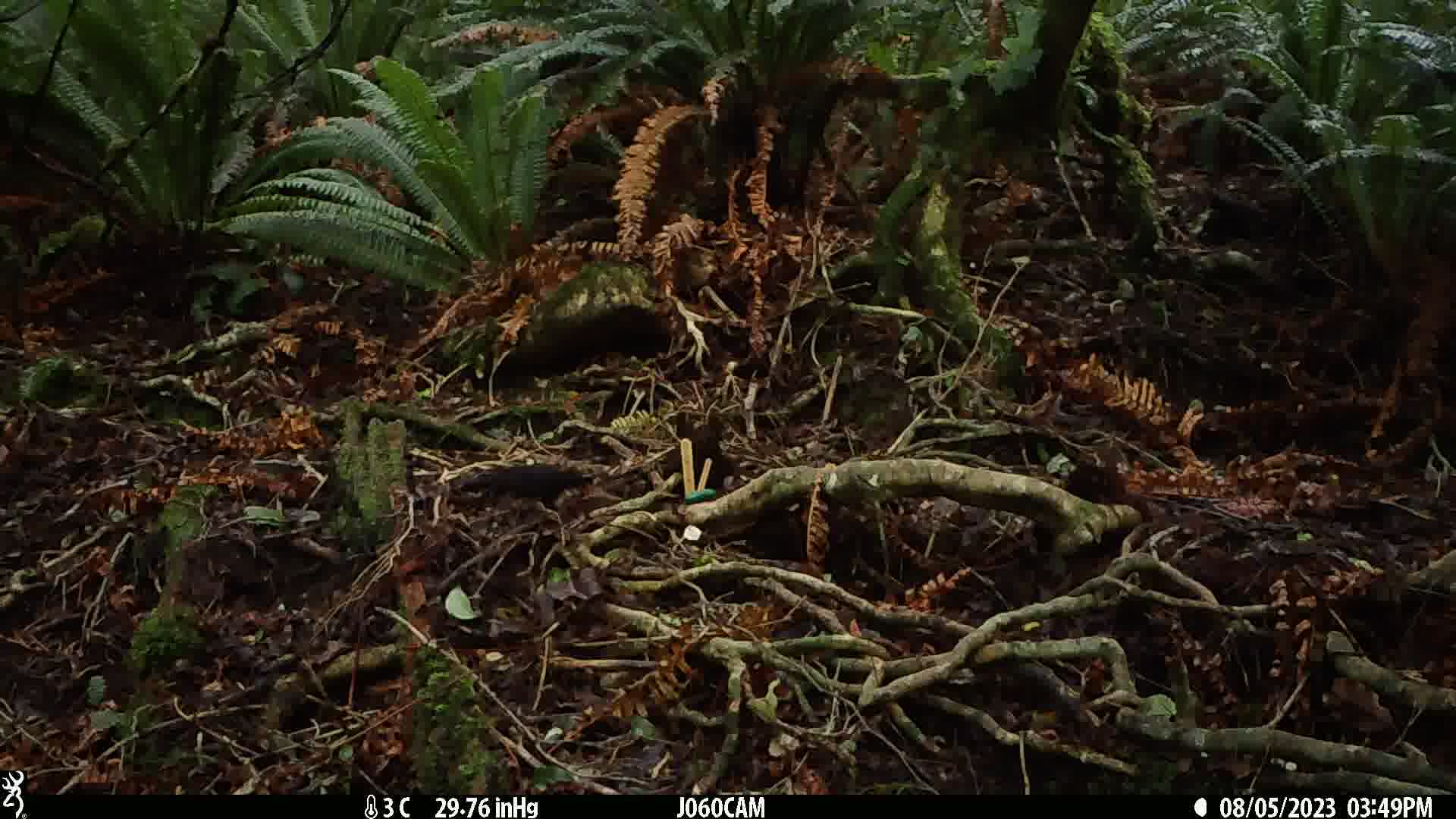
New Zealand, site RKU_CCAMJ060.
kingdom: Animalia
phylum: Chordata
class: Aves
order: Passeriformes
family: Turdidae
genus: Turdus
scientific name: Turdus merula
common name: eurasian blackbird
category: blackbird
Blackbird (eurasian blackbird) (Turdus merula).